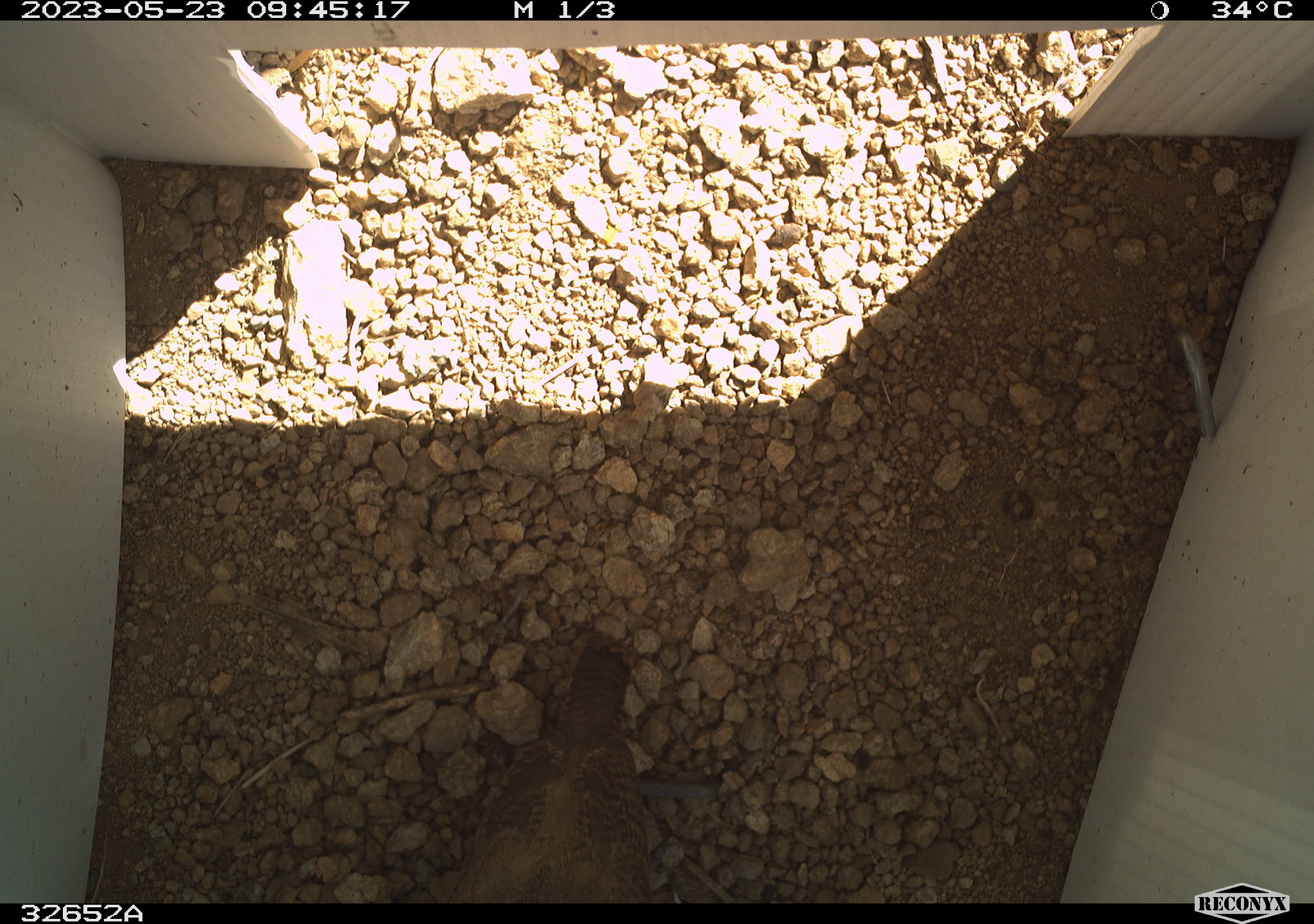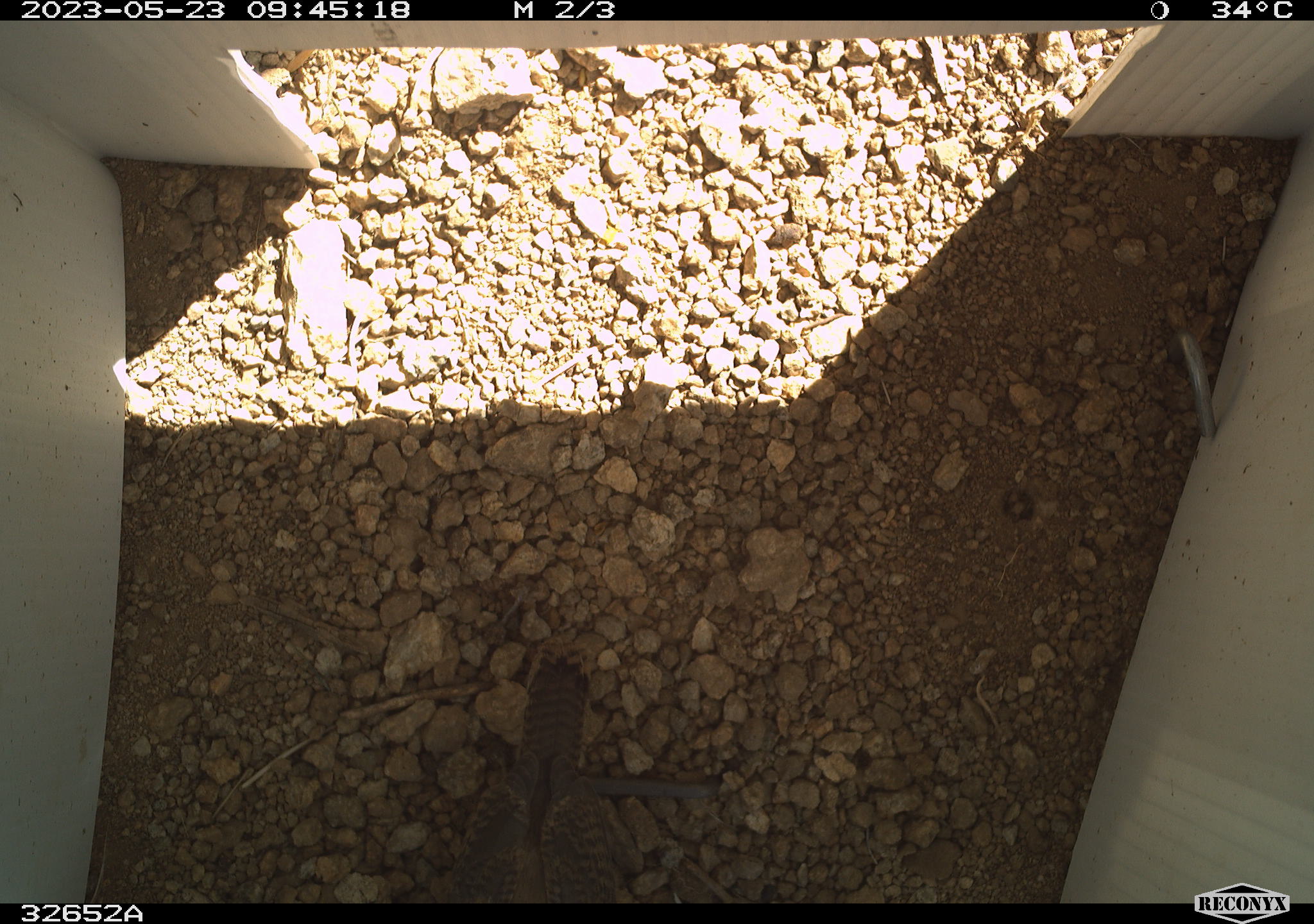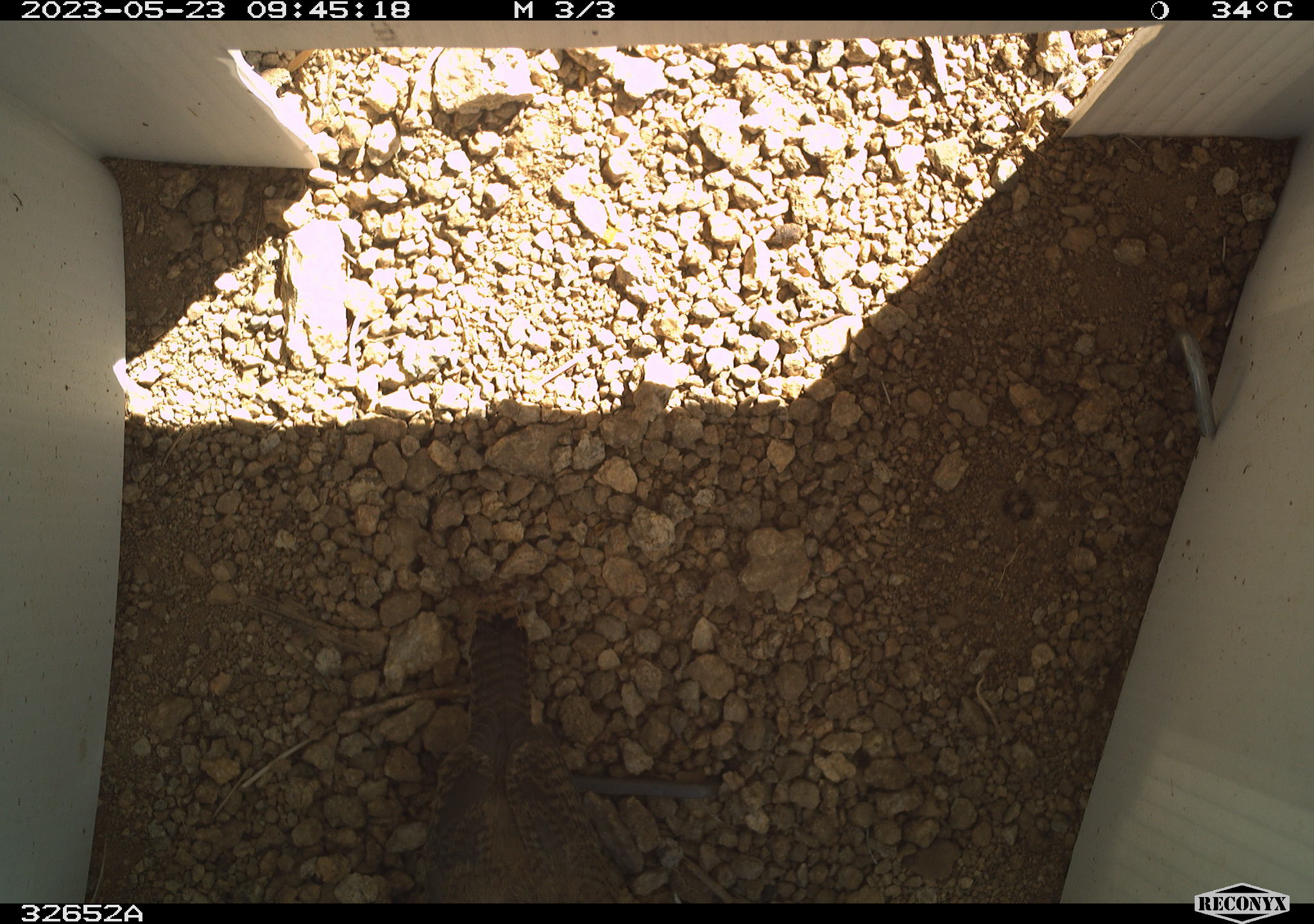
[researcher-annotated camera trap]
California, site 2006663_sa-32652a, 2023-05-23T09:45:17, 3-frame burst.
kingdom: Animalia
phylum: Chordata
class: Aves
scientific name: Aves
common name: bird